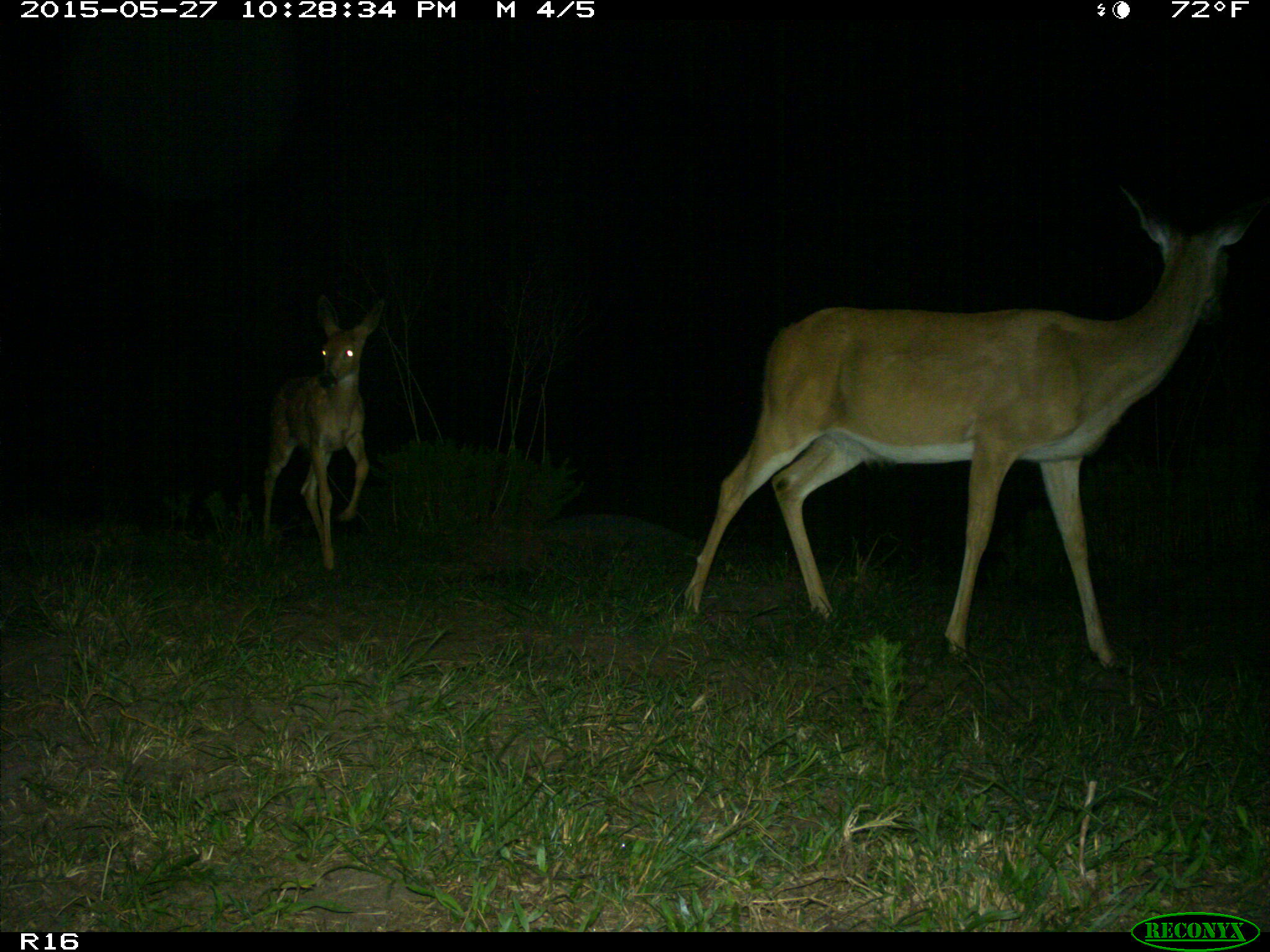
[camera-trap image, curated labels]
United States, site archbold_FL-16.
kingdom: Animalia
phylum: Chordata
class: Mammalia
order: Artiodactyla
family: Cervidae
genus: Odocoileus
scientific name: Odocoileus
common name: deer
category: unidentified deer